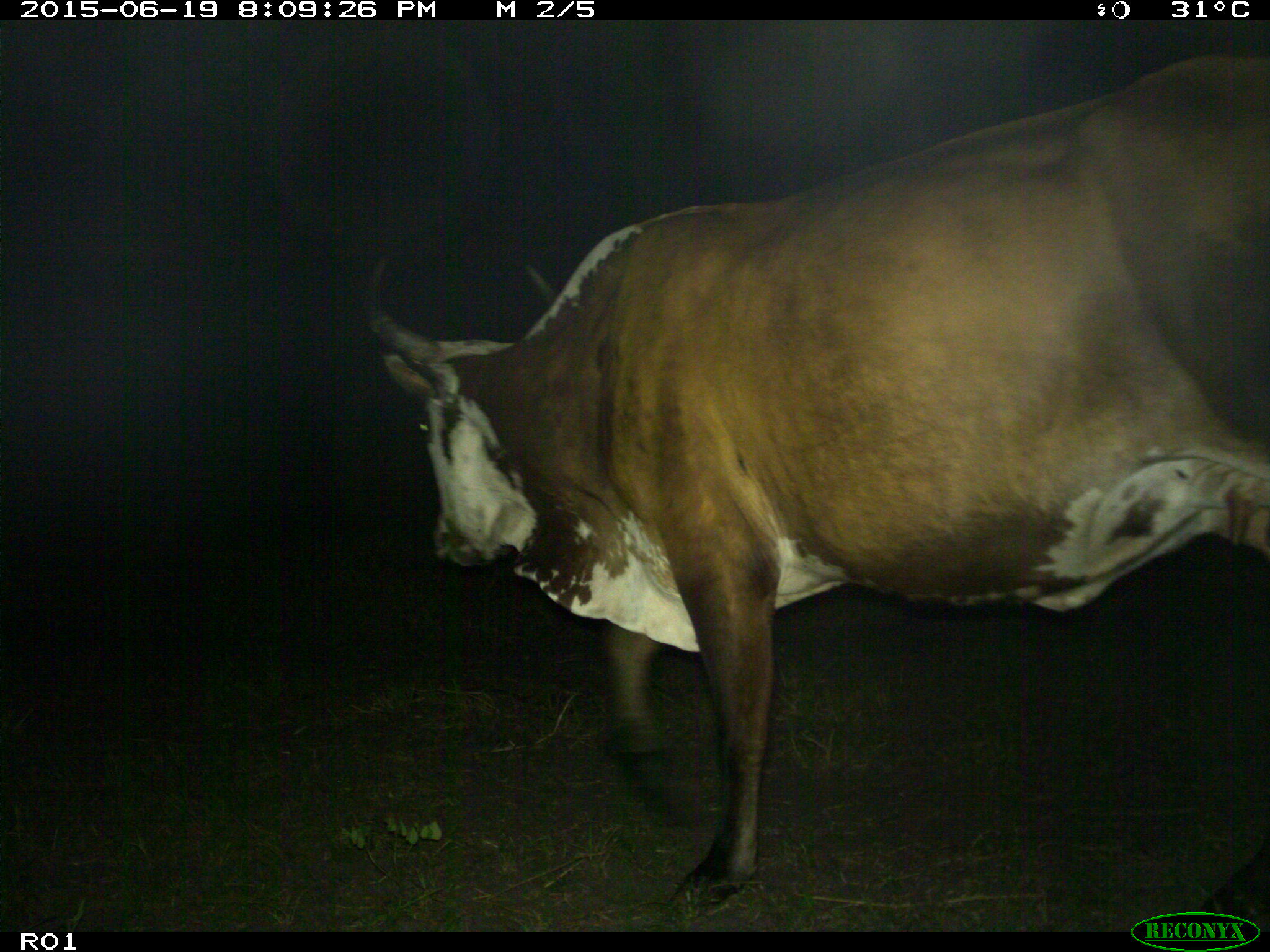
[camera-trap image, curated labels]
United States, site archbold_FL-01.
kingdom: Animalia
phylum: Chordata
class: Mammalia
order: Artiodactyla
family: Bovidae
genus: Bos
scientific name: Bos taurus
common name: domestic cow